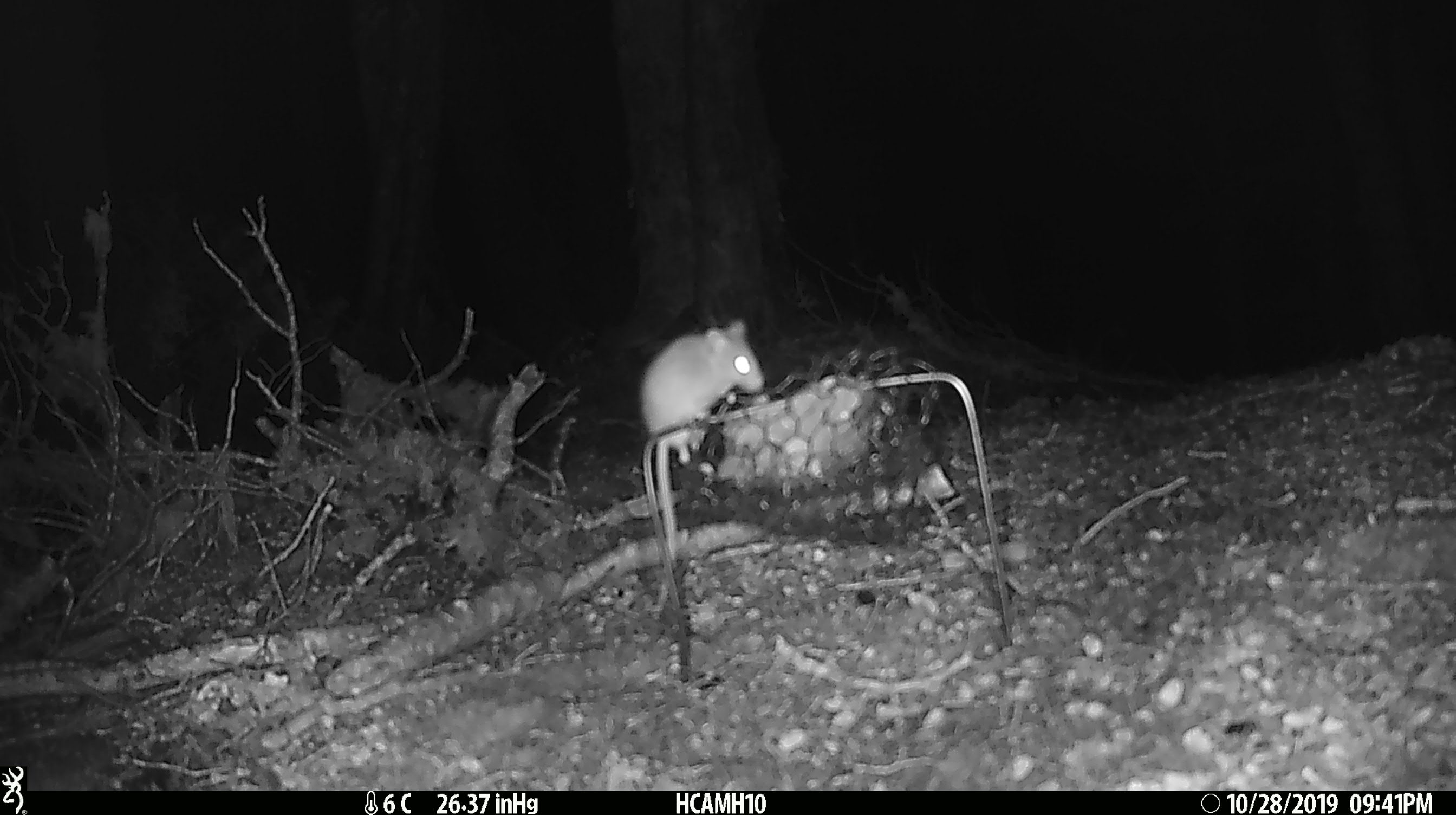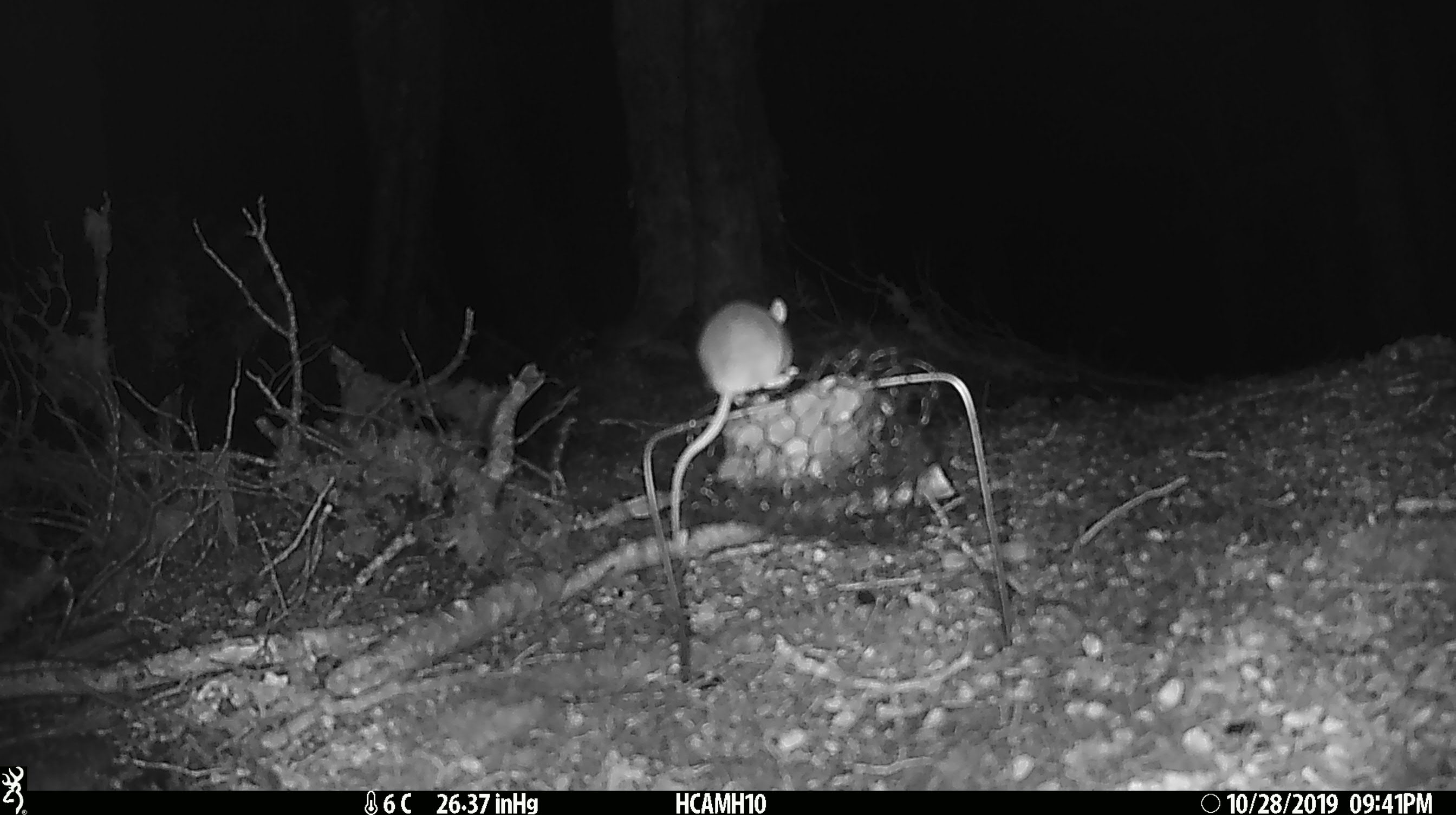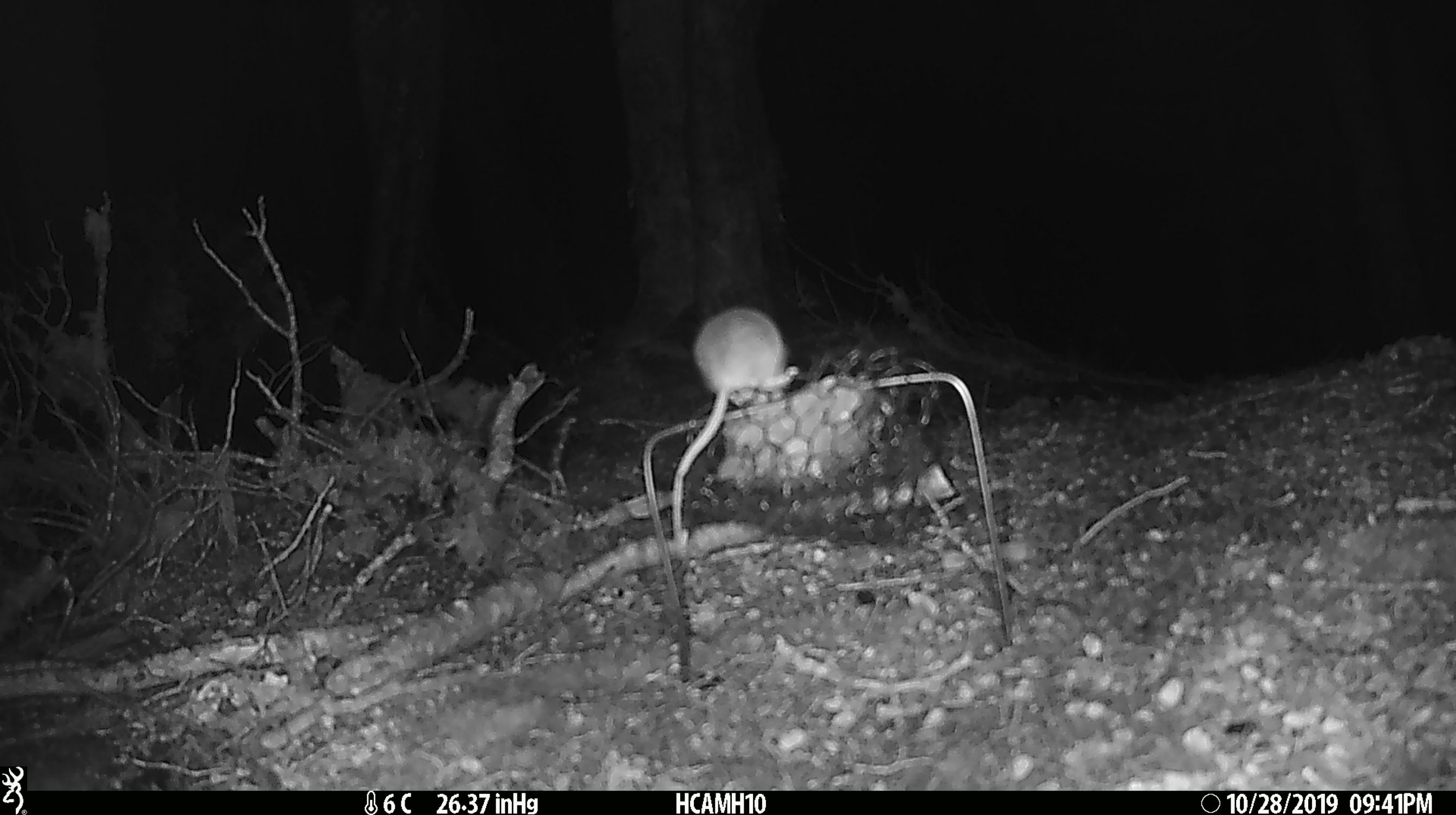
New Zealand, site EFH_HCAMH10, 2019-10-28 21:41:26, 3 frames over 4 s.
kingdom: Animalia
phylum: Chordata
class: Mammalia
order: Rodentia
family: Muridae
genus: Mus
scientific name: Mus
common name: mouse